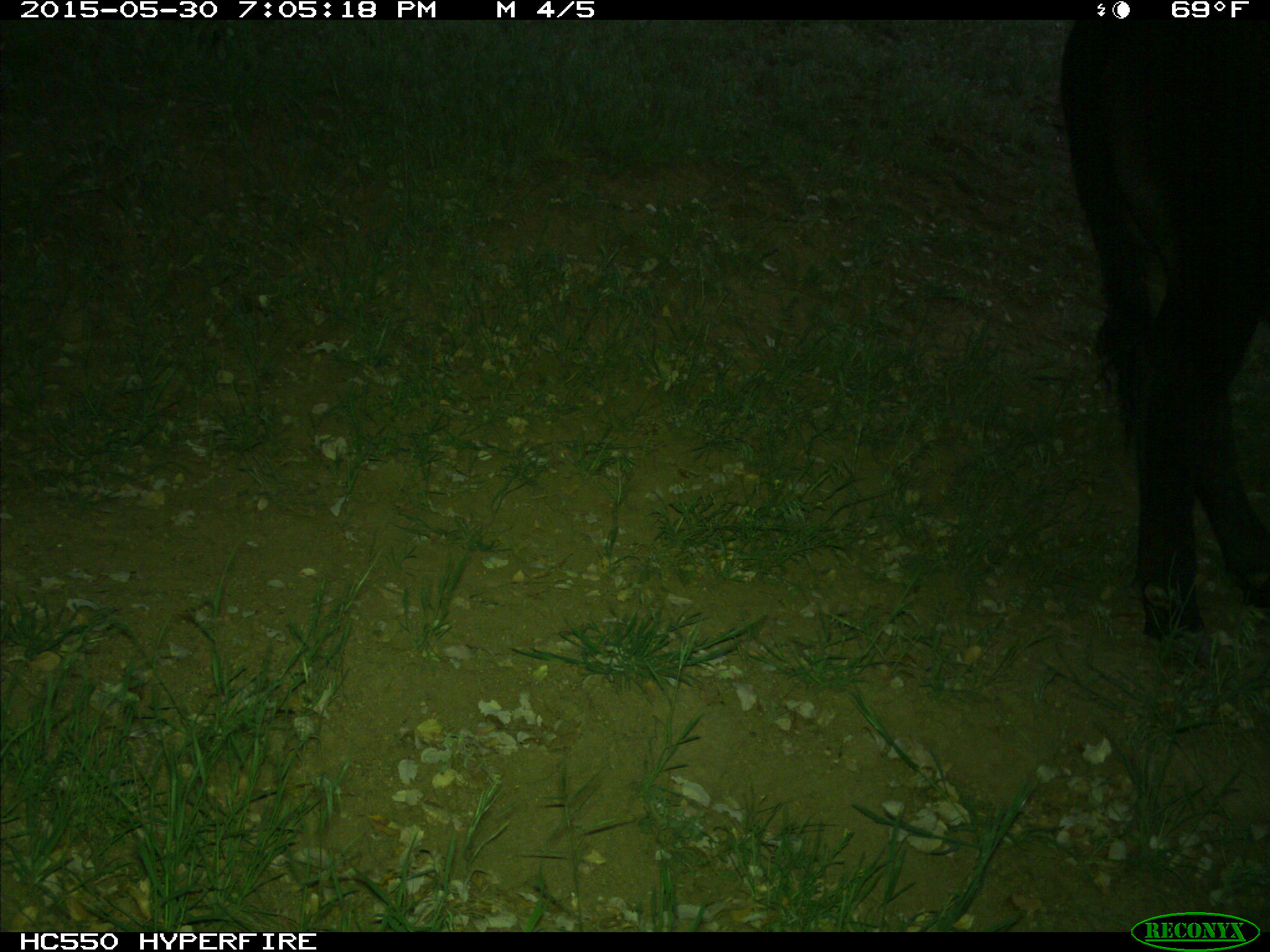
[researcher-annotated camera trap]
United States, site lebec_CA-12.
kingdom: Animalia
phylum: Chordata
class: Mammalia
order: Artiodactyla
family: Bovidae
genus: Bos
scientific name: Bos taurus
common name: domestic cow